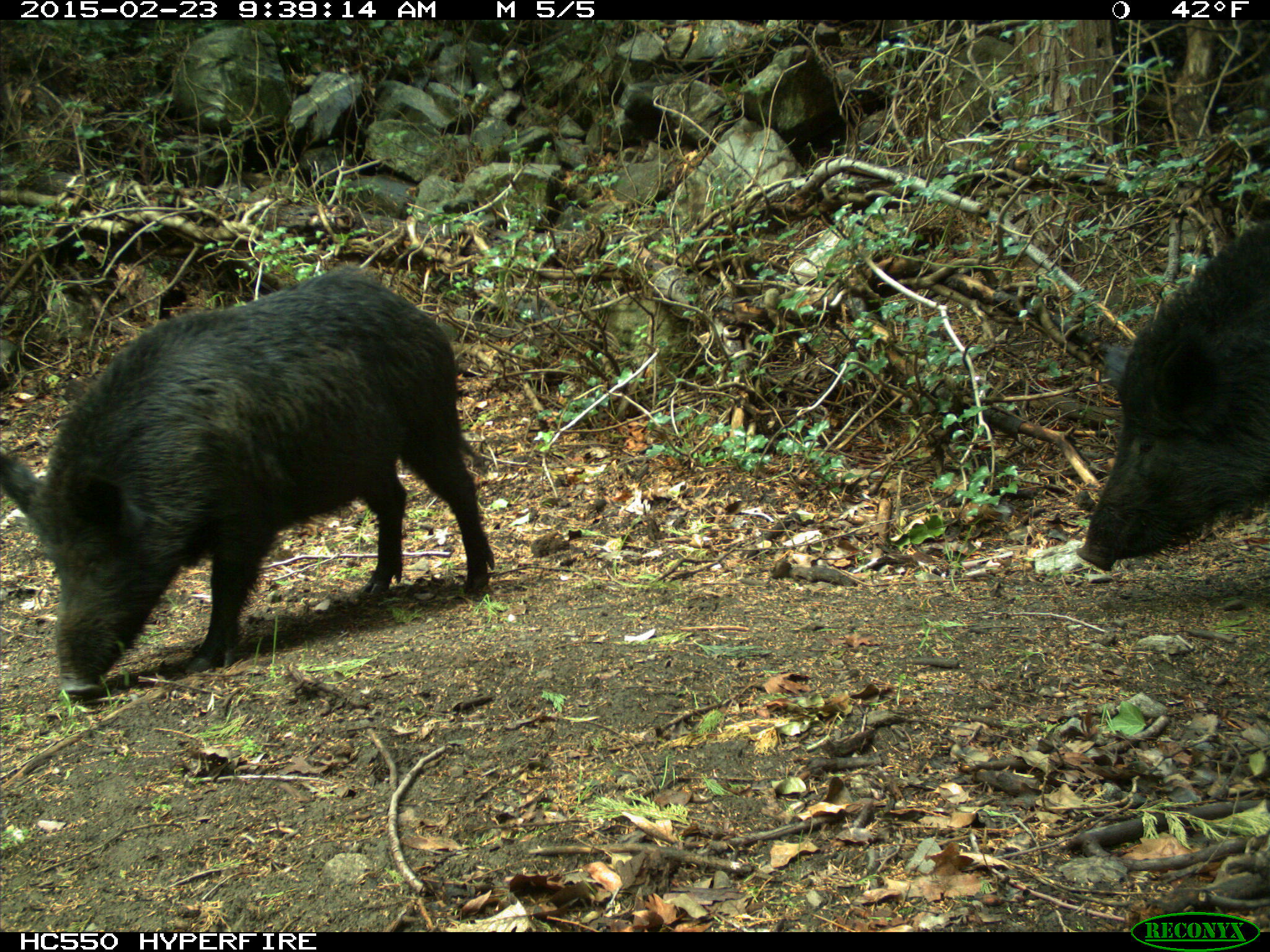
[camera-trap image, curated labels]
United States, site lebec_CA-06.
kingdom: Animalia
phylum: Chordata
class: Mammalia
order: Artiodactyla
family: Suidae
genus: Sus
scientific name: Sus scrofa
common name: wild boar